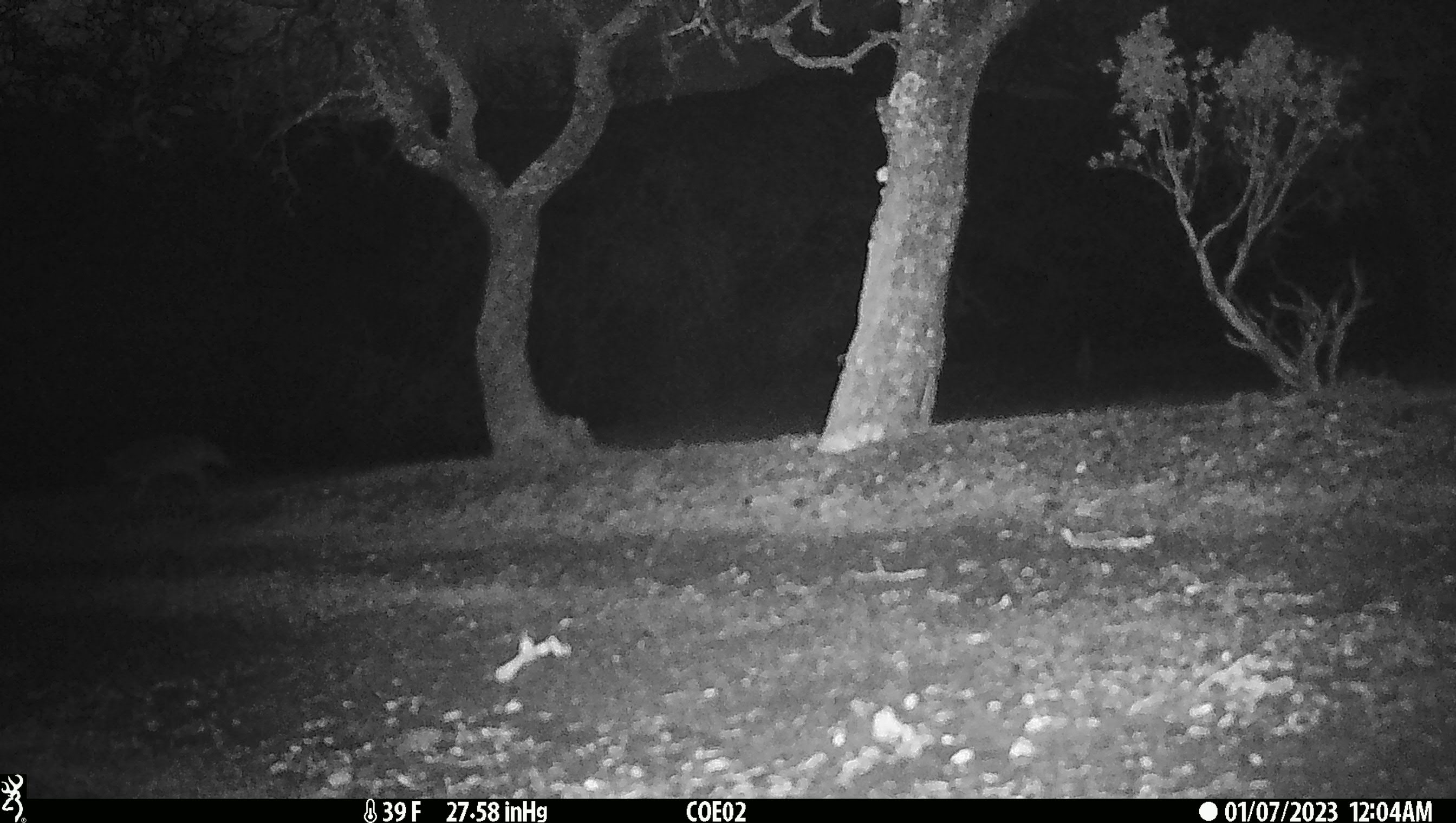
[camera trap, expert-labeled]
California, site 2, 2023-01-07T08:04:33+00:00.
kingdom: Animalia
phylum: Chordata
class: Mammalia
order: Carnivora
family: Canidae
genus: Canis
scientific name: Canis latrans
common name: coyote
Coyote (Canis latrans).